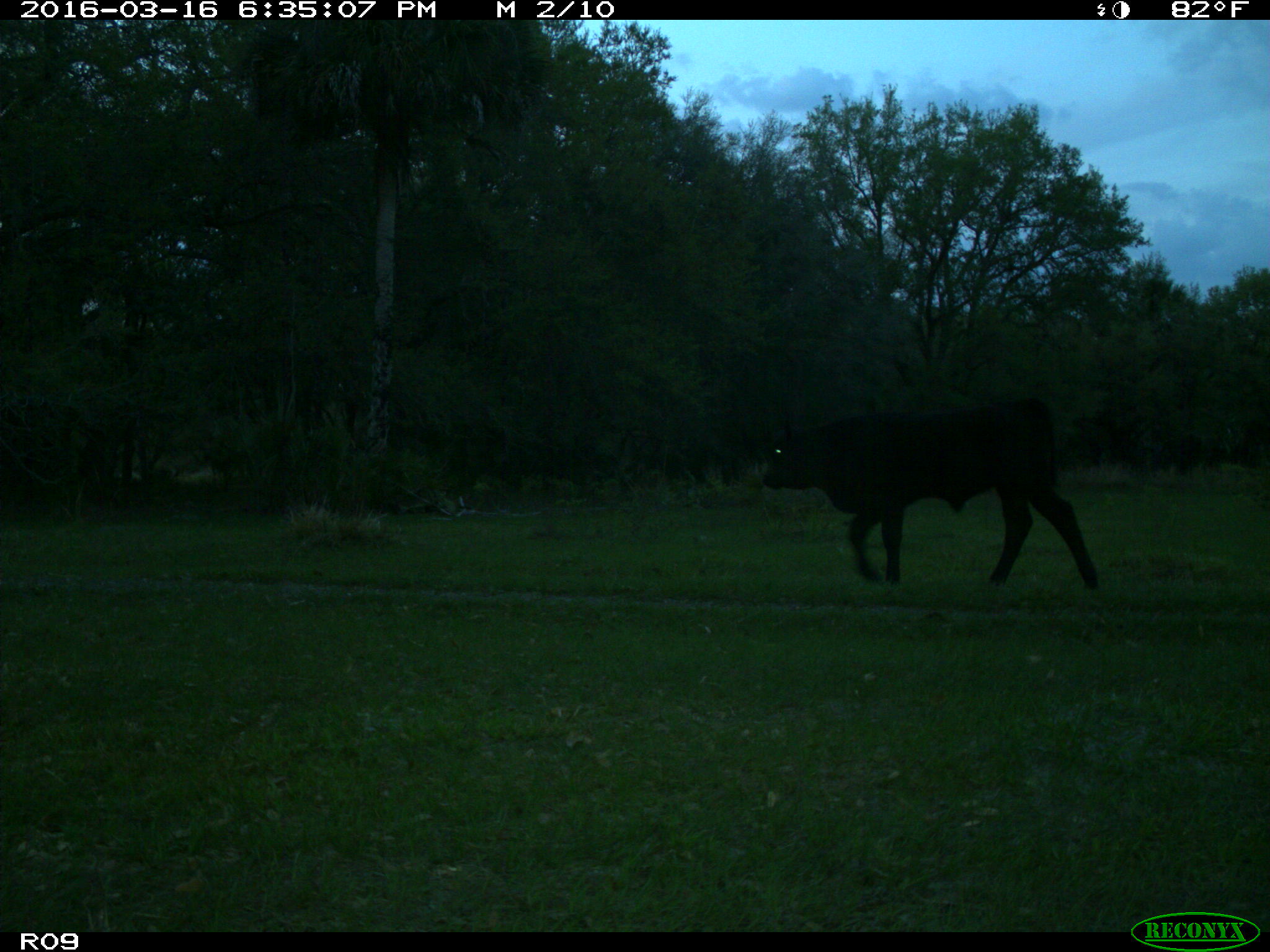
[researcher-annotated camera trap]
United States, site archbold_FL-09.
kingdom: Animalia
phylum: Chordata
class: Mammalia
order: Artiodactyla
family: Bovidae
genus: Bos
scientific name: Bos taurus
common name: domestic cow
Bos taurus (domestic cow).